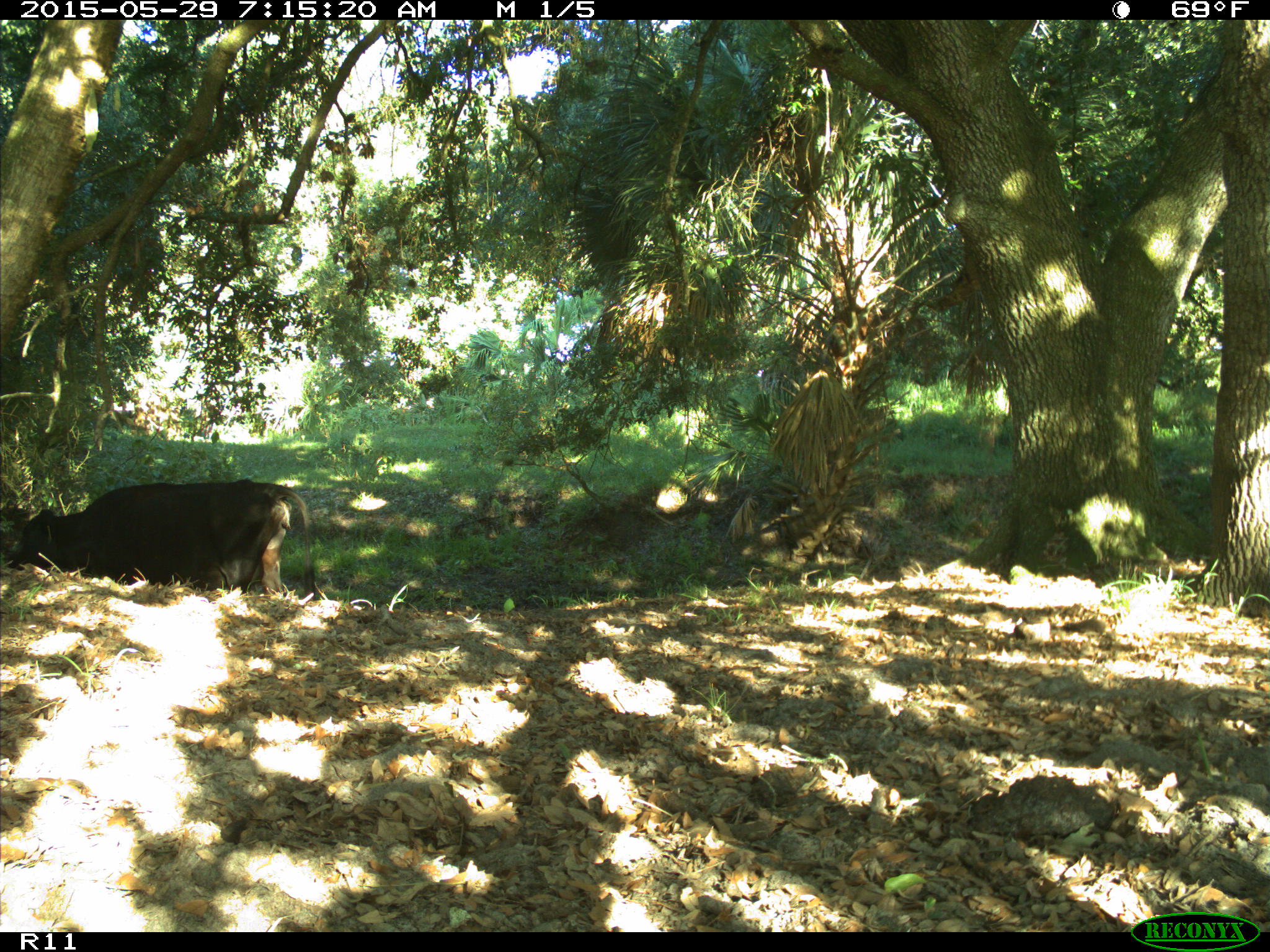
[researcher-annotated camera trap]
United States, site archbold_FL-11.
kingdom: Animalia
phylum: Chordata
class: Mammalia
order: Artiodactyla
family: Bovidae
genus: Bos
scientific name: Bos taurus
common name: domestic cow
Bos taurus (domestic cow).